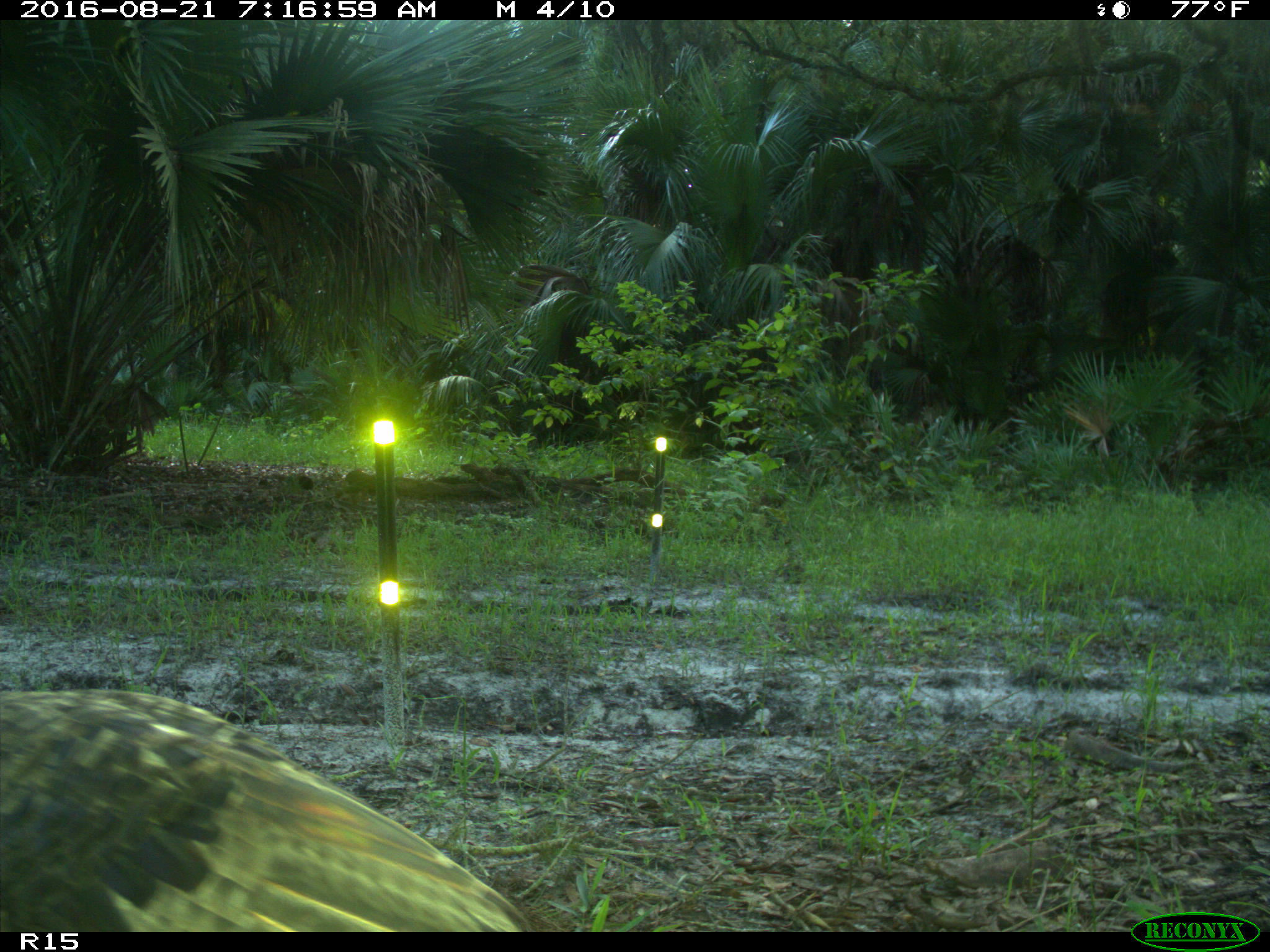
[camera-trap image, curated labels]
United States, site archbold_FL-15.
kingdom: Animalia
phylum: Chordata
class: Aves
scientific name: Aves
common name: birds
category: unidentified bird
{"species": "unidentified bird (birds) (Aves)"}